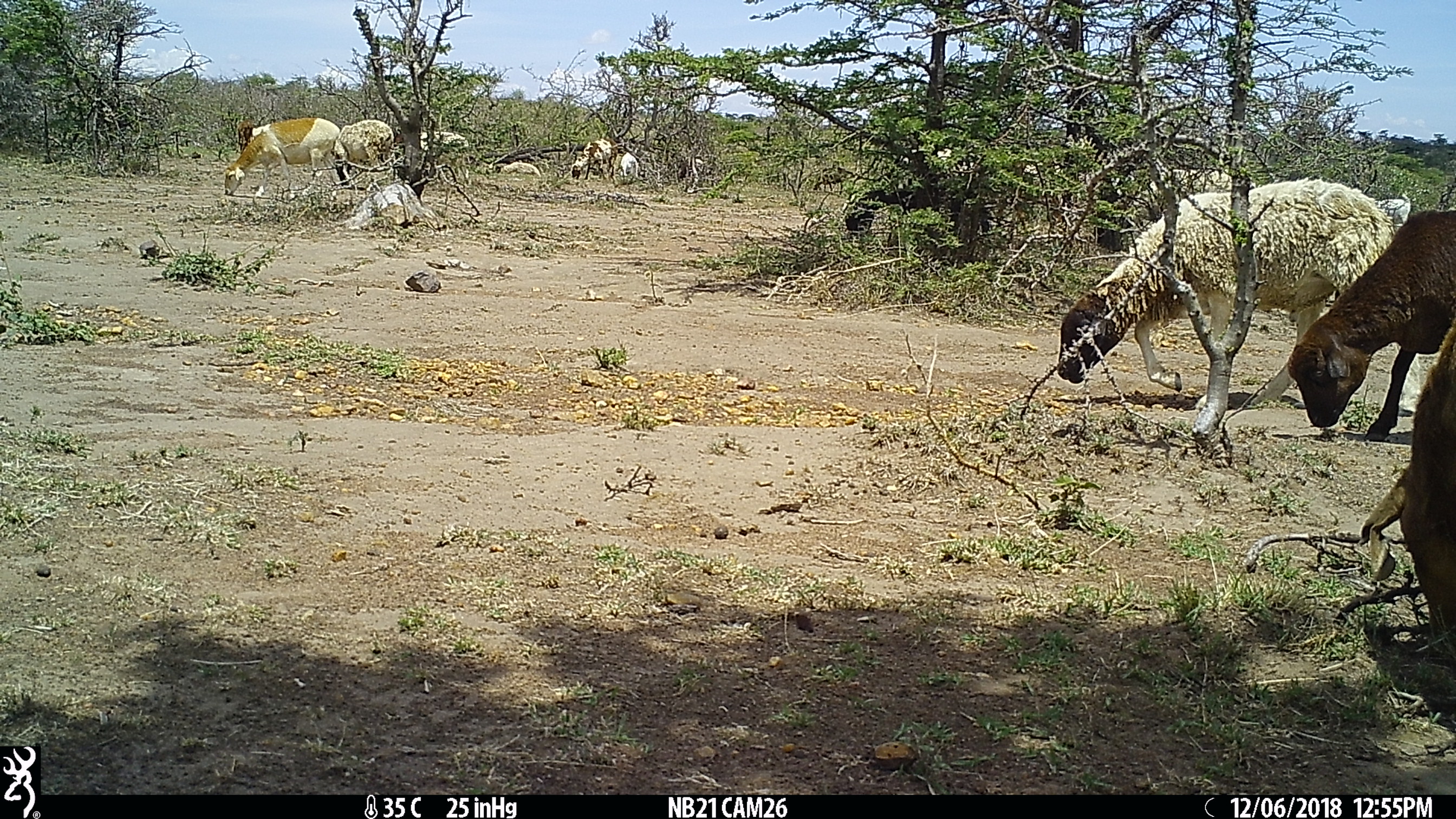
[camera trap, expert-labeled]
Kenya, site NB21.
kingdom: Animalia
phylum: Chordata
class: Mammalia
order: Artiodactyla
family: Bovidae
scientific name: Bovidae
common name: sheep or goat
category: shoat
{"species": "shoat (sheep or goat) (Bovidae)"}